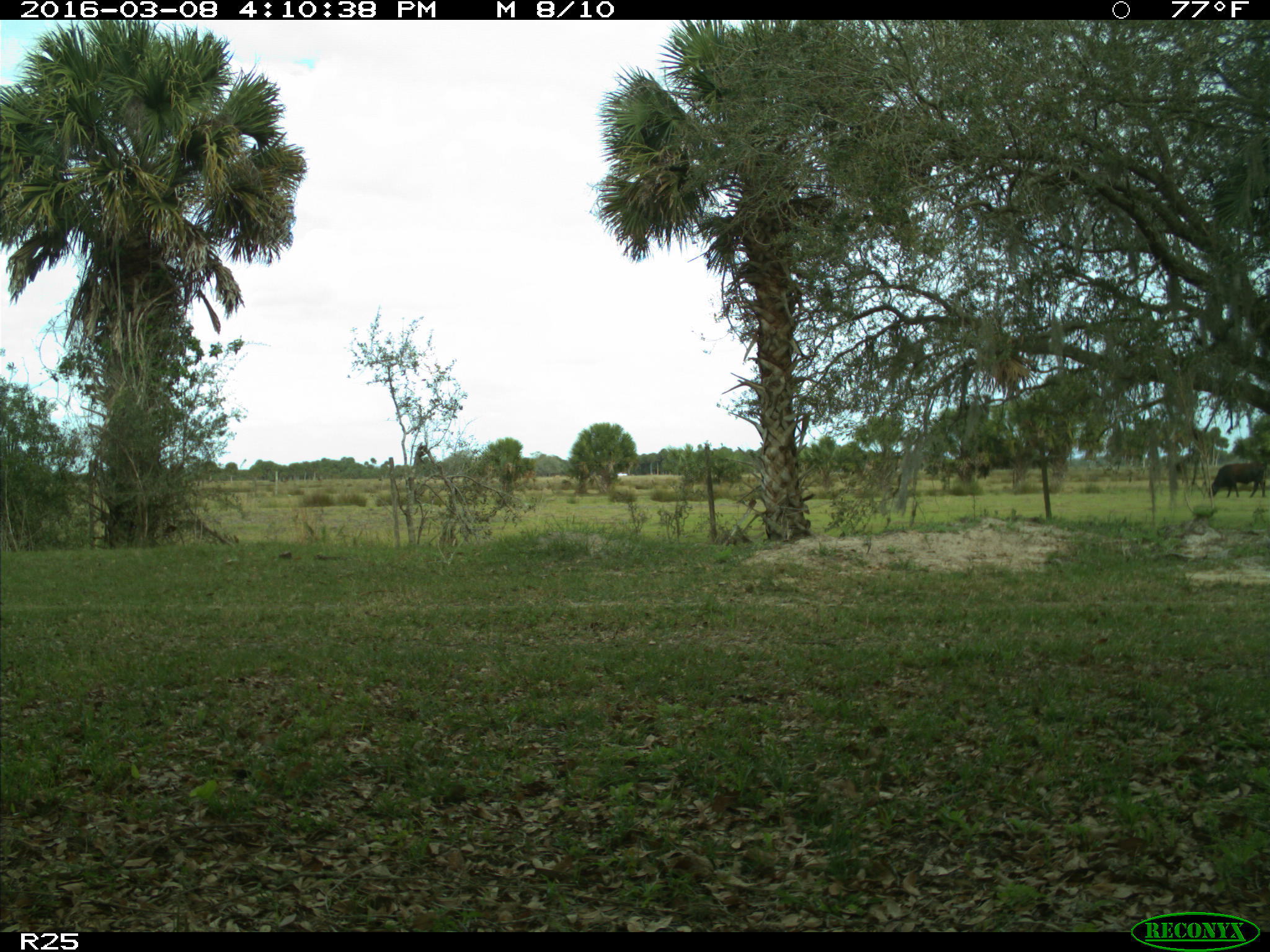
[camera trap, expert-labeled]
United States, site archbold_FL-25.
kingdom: Animalia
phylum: Chordata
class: Mammalia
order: Artiodactyla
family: Bovidae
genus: Bos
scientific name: Bos taurus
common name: domestic cow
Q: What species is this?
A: Bos taurus (domestic cow).